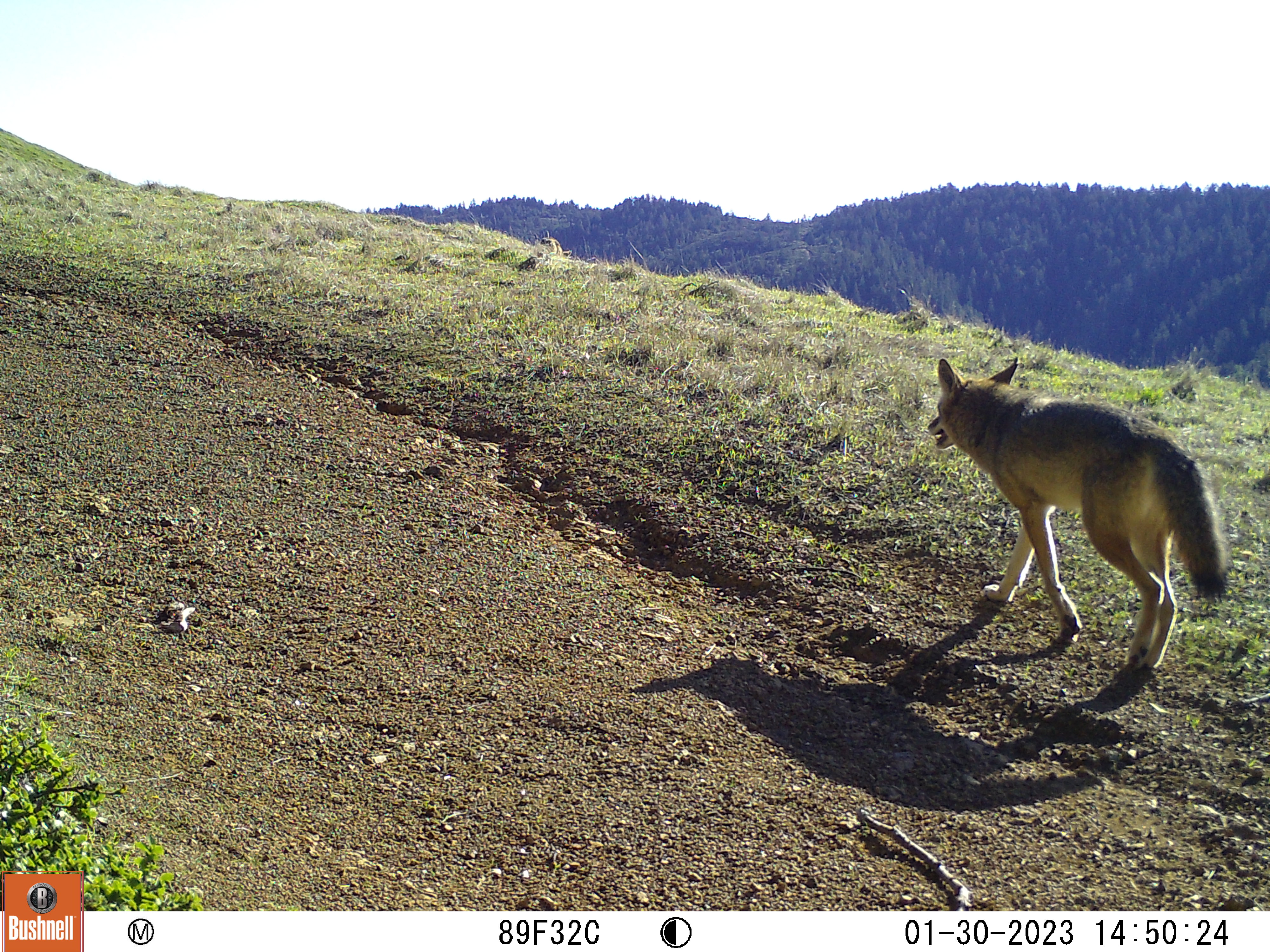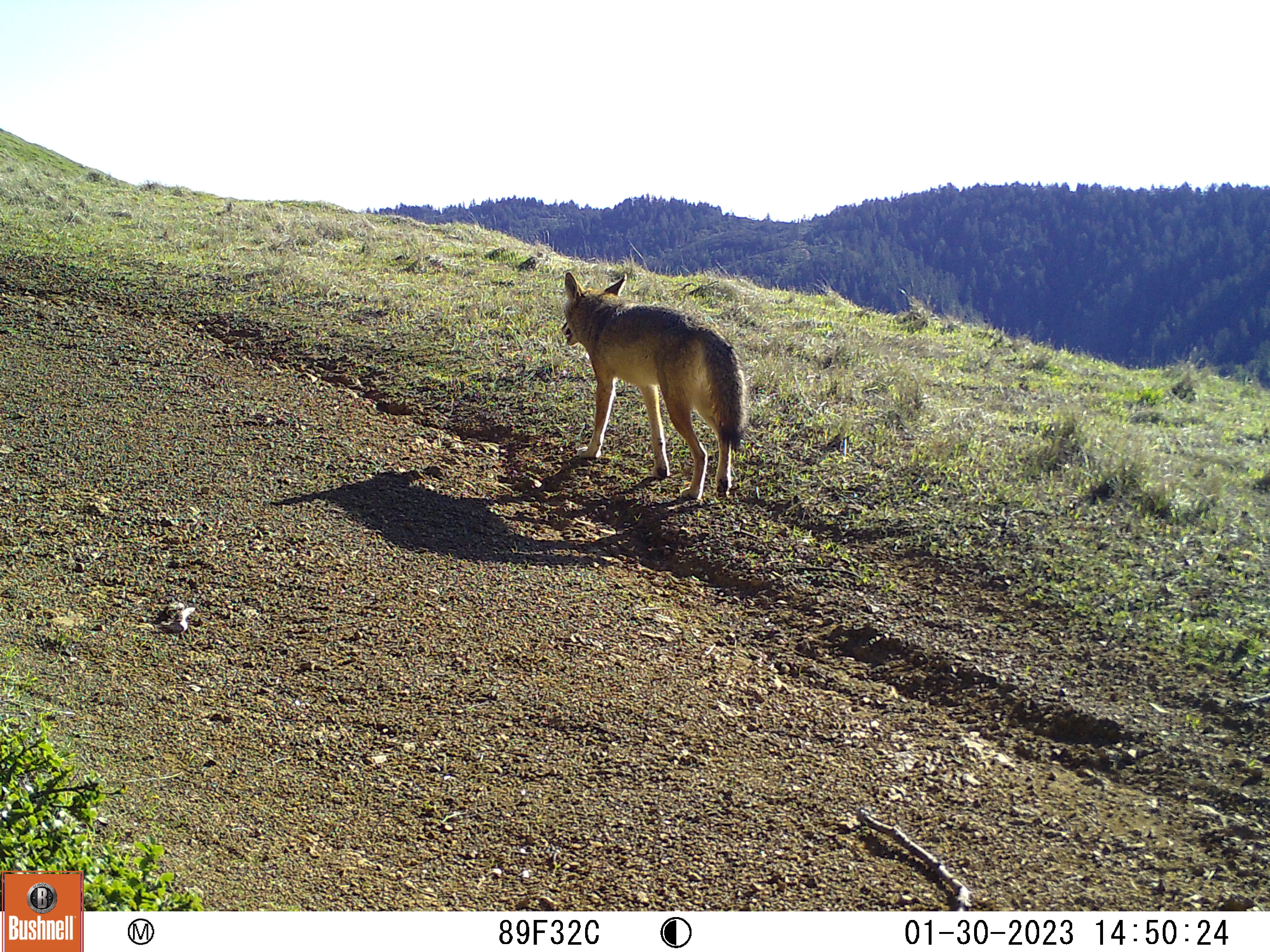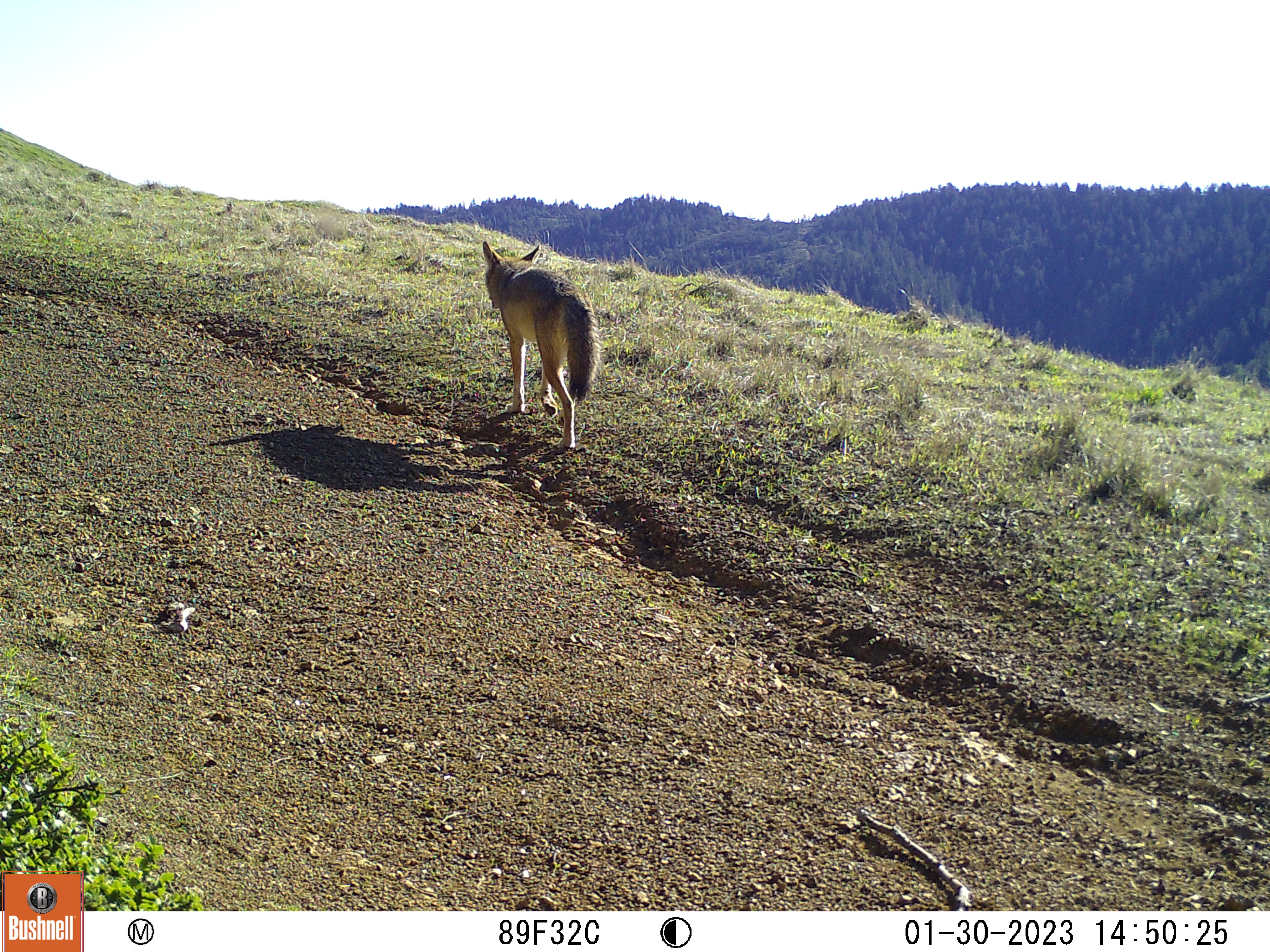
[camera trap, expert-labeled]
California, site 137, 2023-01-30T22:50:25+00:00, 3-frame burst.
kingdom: Animalia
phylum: Chordata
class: Mammalia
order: Carnivora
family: Canidae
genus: Canis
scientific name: Canis latrans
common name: coyote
Coyote (Canis latrans).